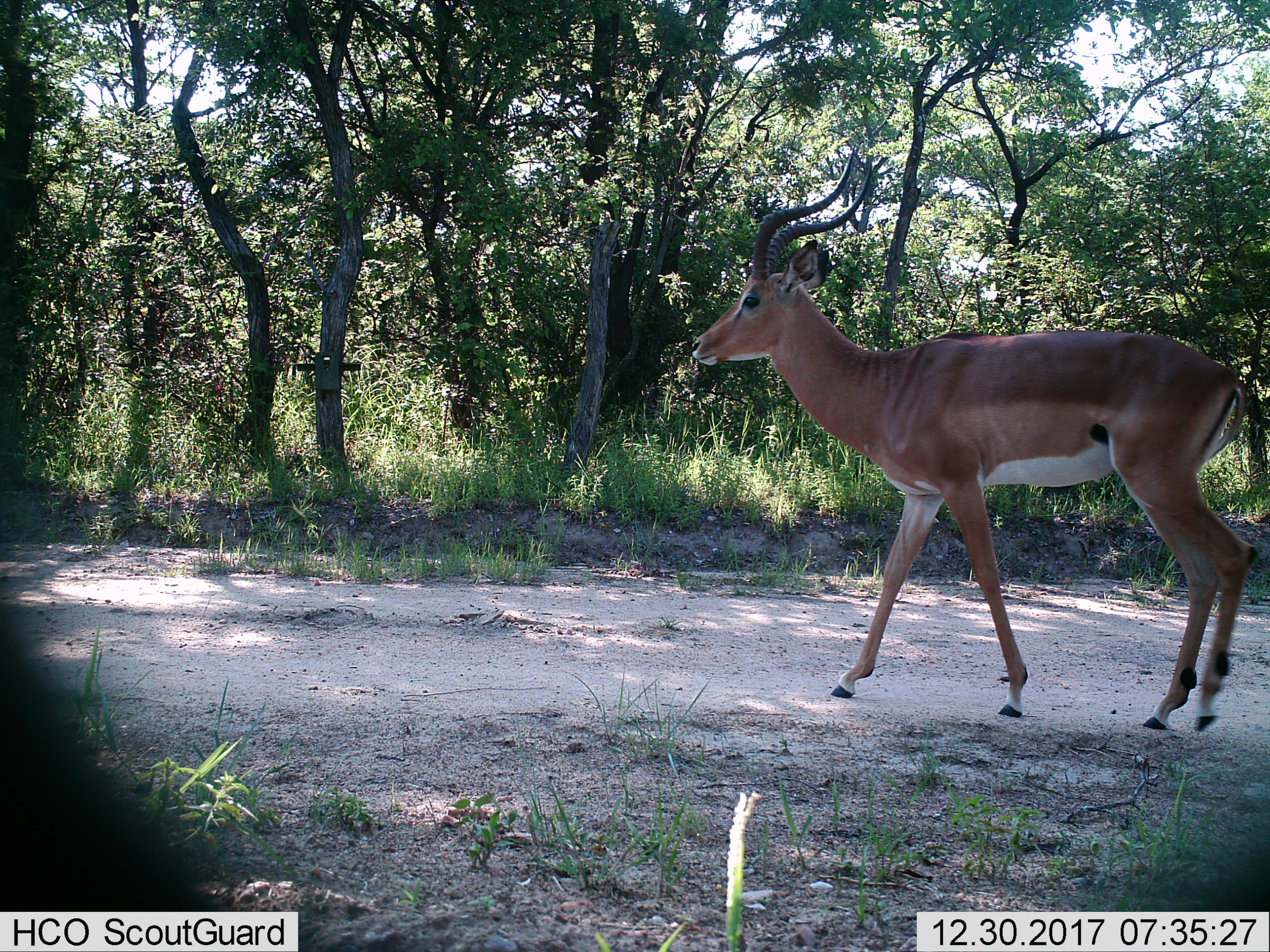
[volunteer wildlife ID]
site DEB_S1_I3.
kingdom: Animalia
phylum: Chordata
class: Mammalia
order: Artiodactyla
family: Bovidae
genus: Aepyceros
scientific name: Aepyceros melampus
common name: impala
Impala (Aepyceros melampus), count 1. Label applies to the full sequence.